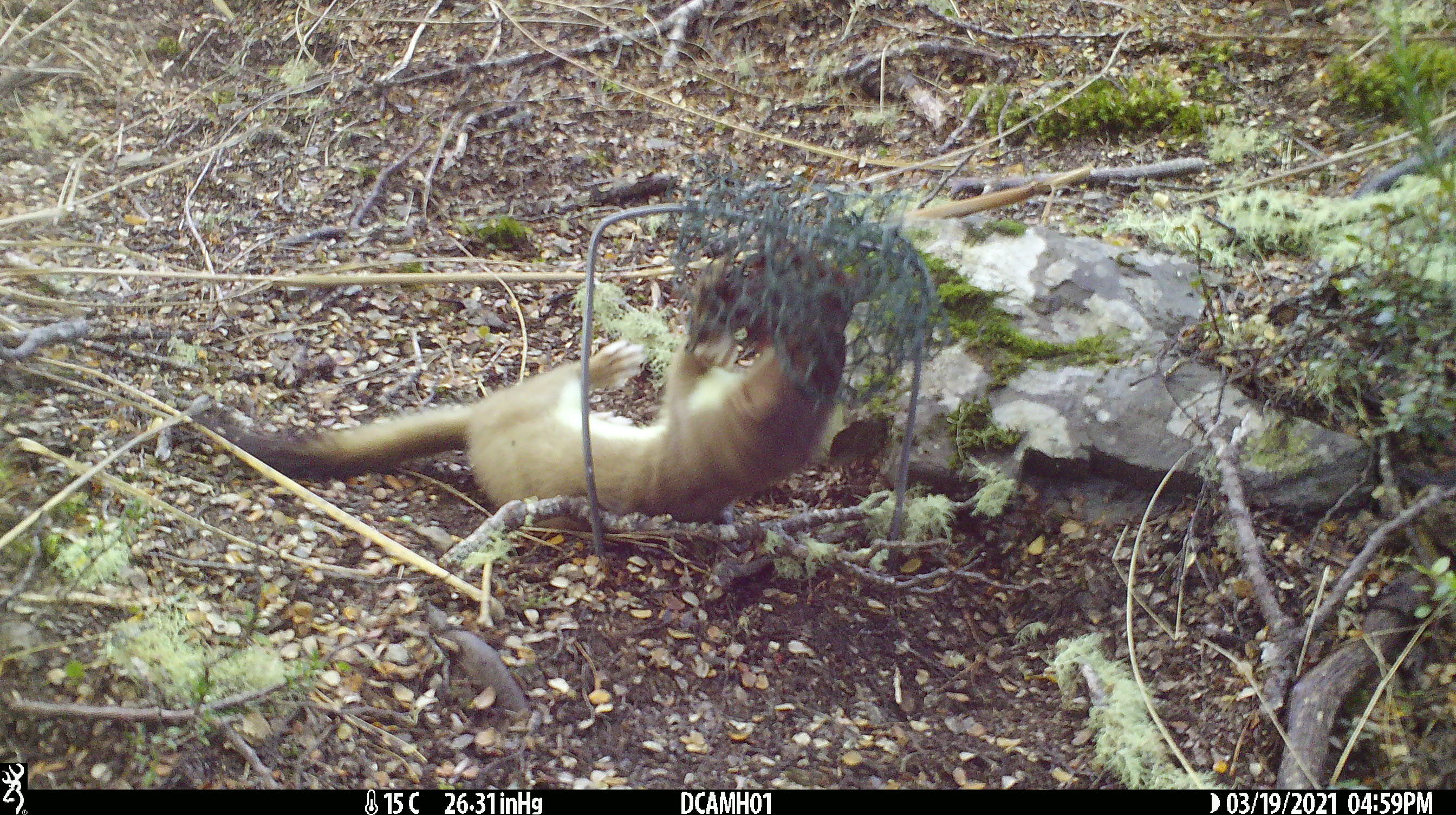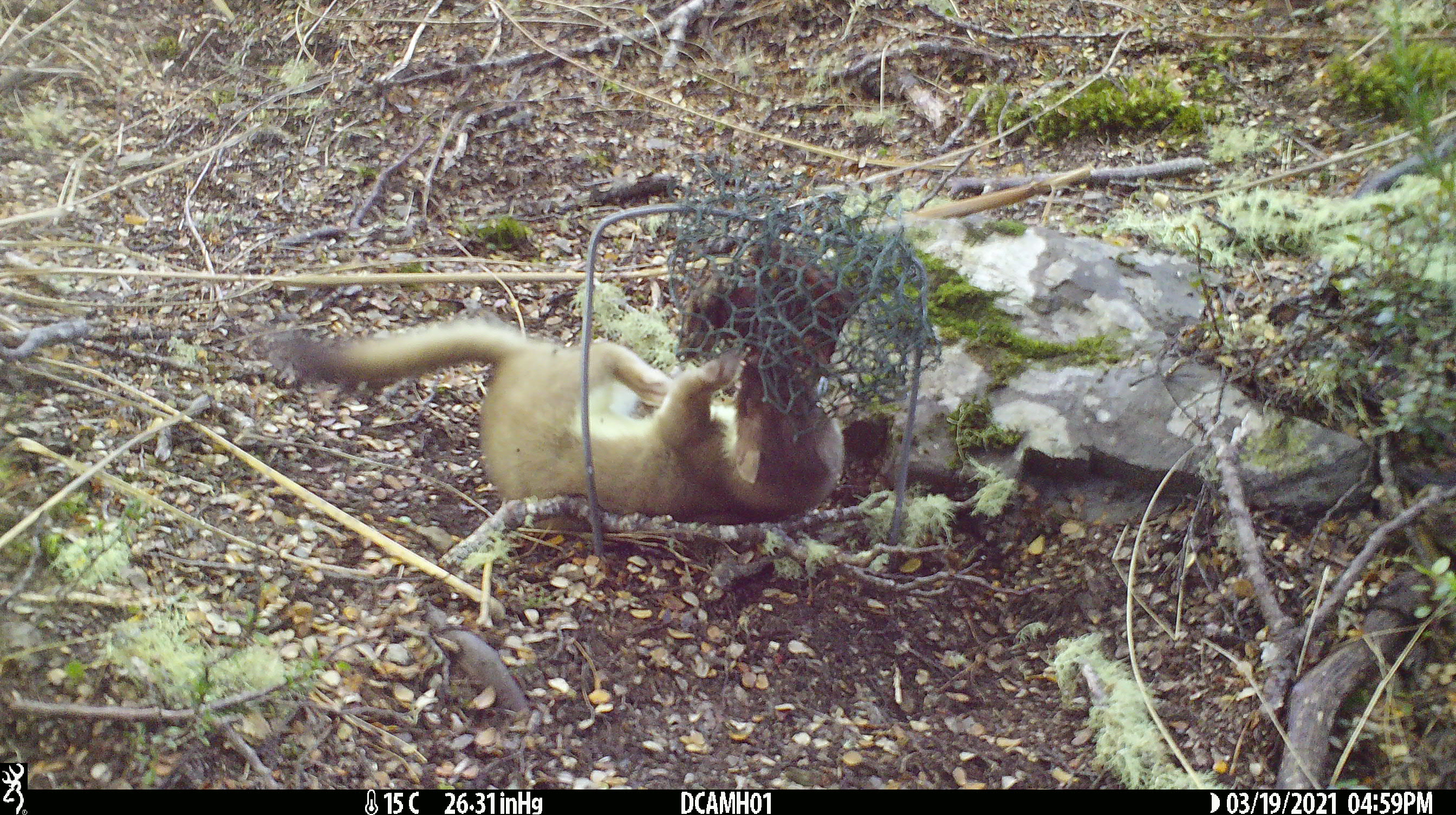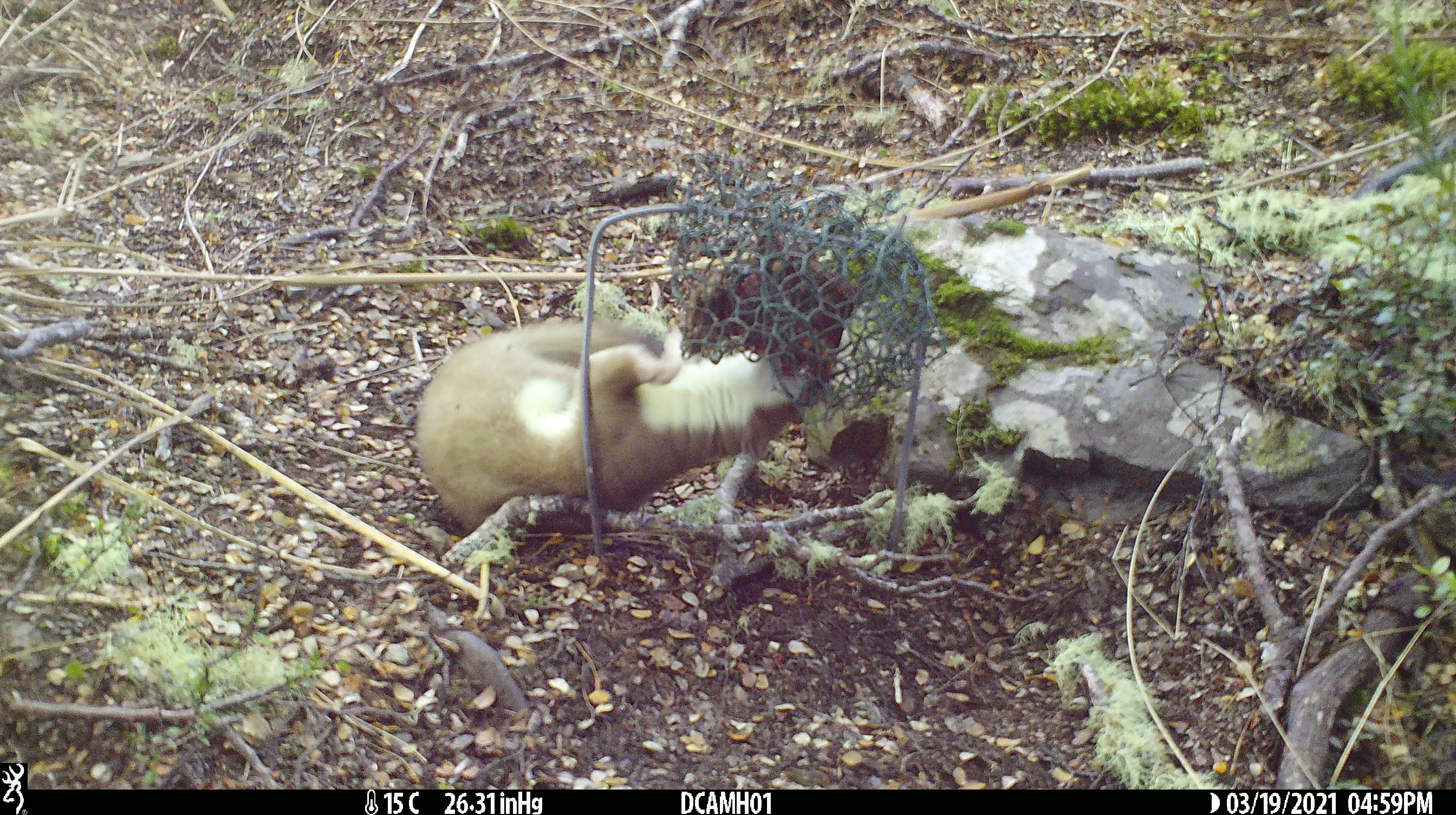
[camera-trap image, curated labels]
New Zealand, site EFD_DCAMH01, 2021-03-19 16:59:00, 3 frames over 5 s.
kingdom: Animalia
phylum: Chordata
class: Mammalia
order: Carnivora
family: Mustelidae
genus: Mustela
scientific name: Mustela erminea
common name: stoat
Stoat (Mustela erminea).